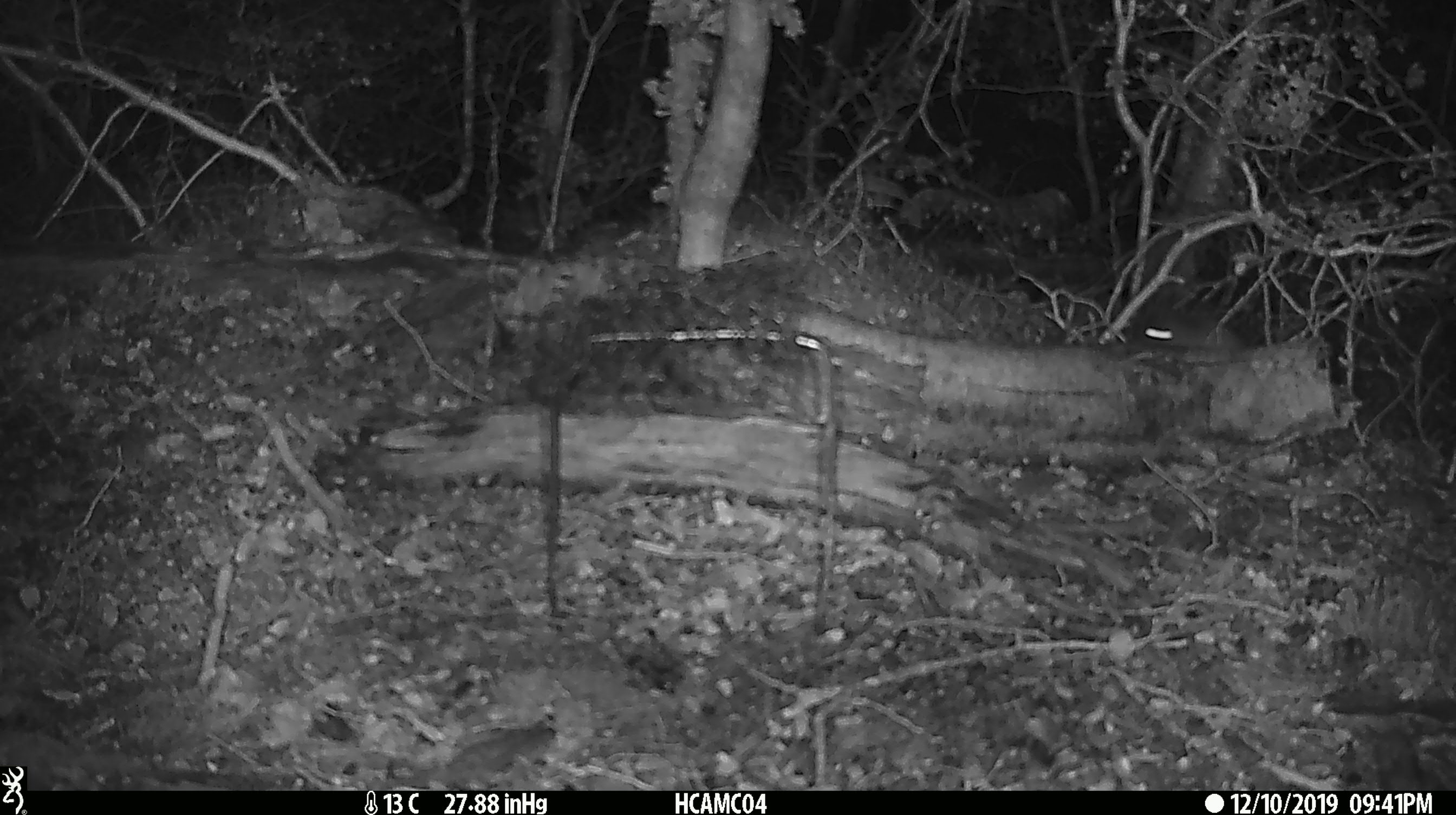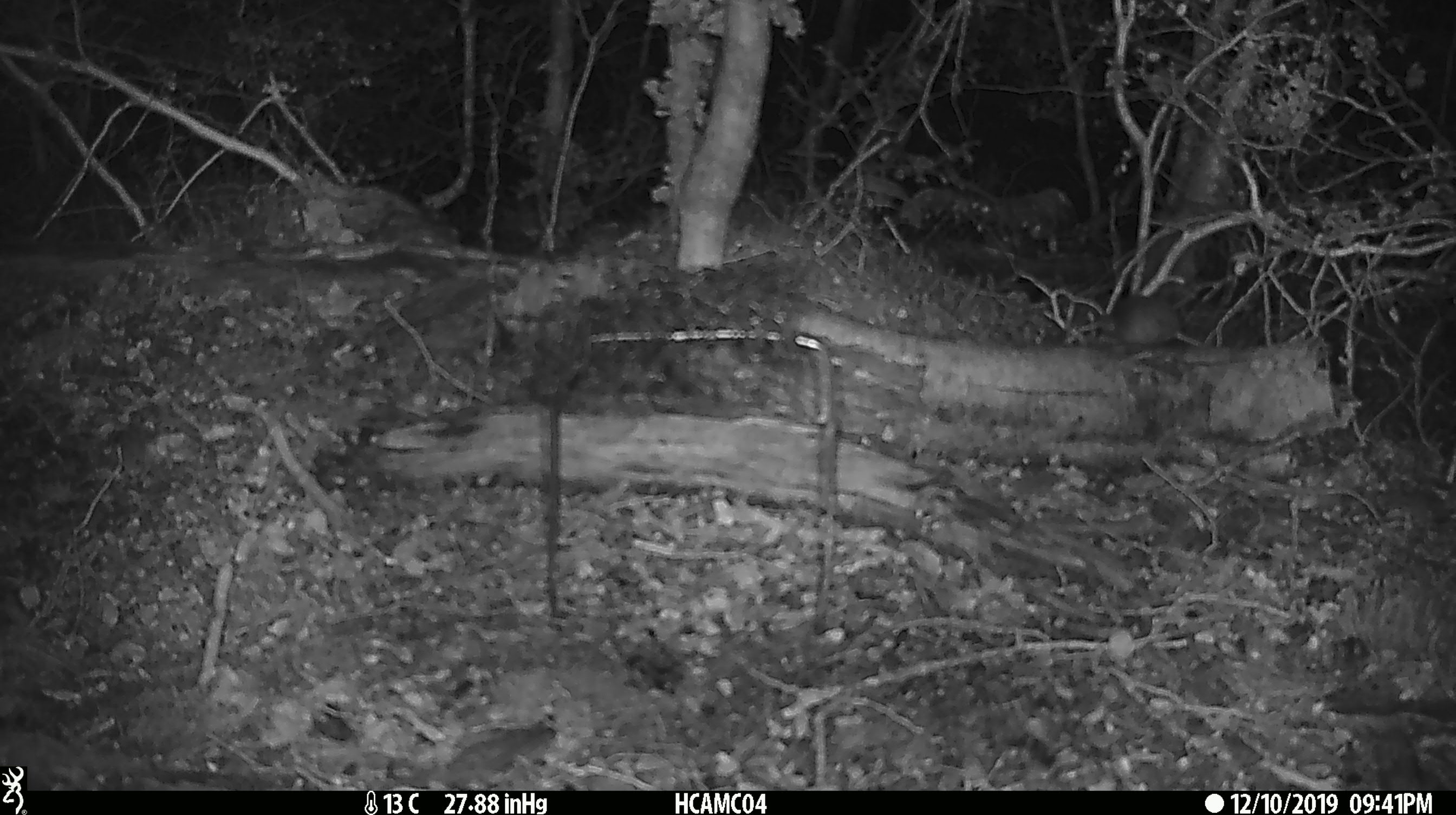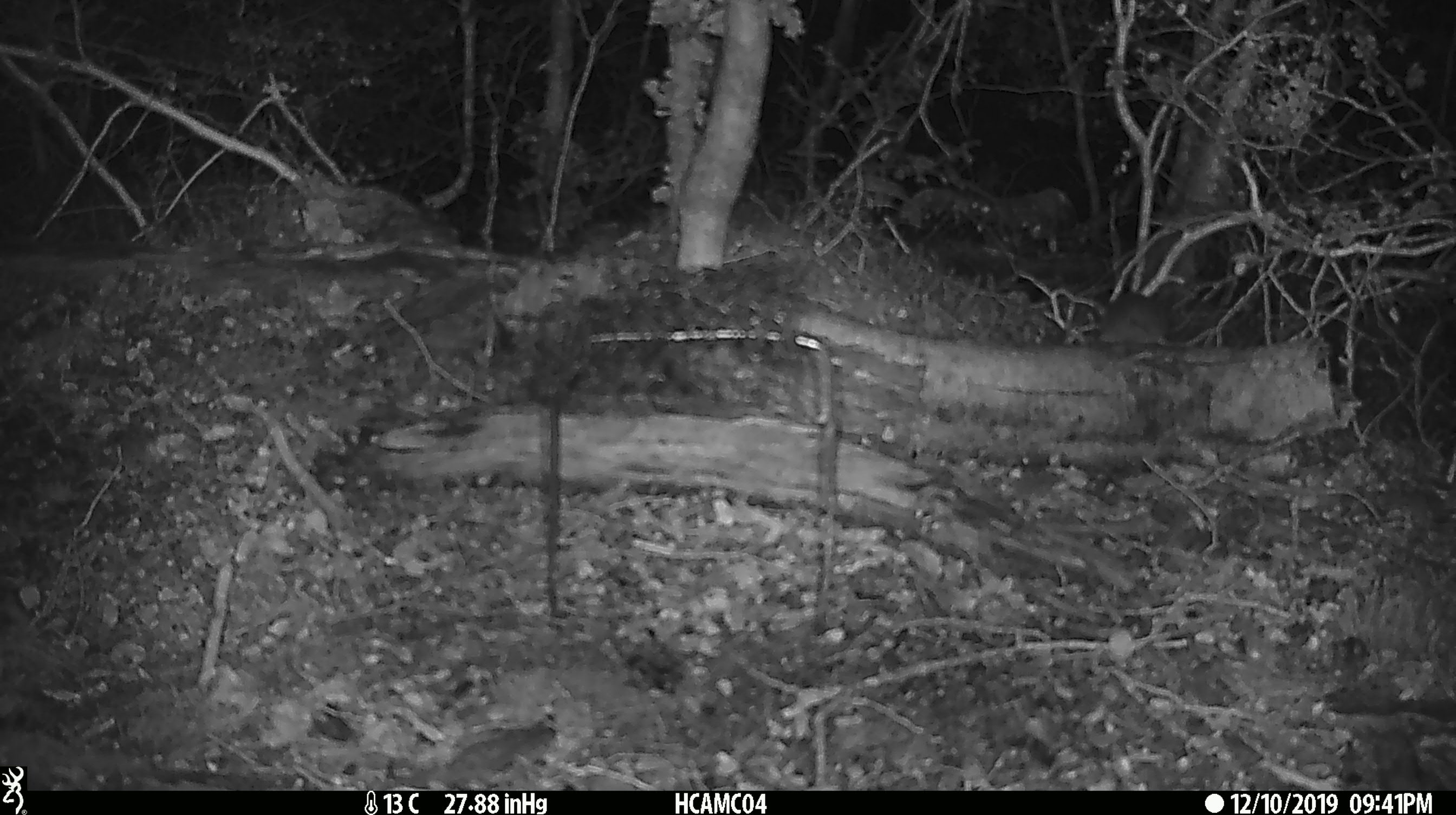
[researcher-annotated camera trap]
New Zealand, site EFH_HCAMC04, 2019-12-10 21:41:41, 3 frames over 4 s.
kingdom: Animalia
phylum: Chordata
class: Mammalia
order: Rodentia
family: Muridae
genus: Mus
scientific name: Mus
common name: mouse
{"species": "mouse (Mus)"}